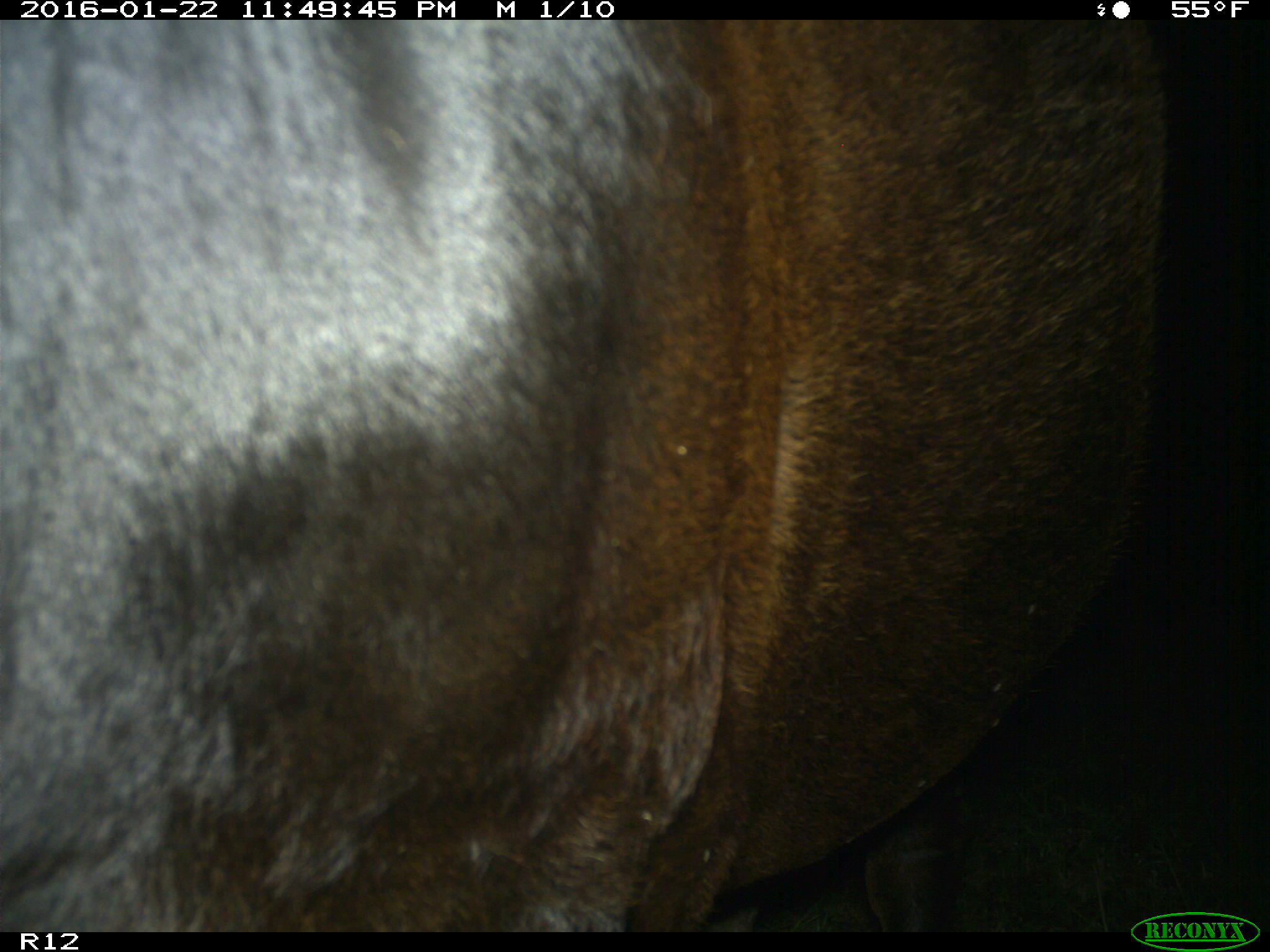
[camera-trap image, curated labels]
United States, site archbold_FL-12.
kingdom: Animalia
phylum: Chordata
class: Mammalia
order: Artiodactyla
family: Bovidae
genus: Bos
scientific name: Bos taurus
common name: domestic cow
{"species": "Bos taurus (domestic cow)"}